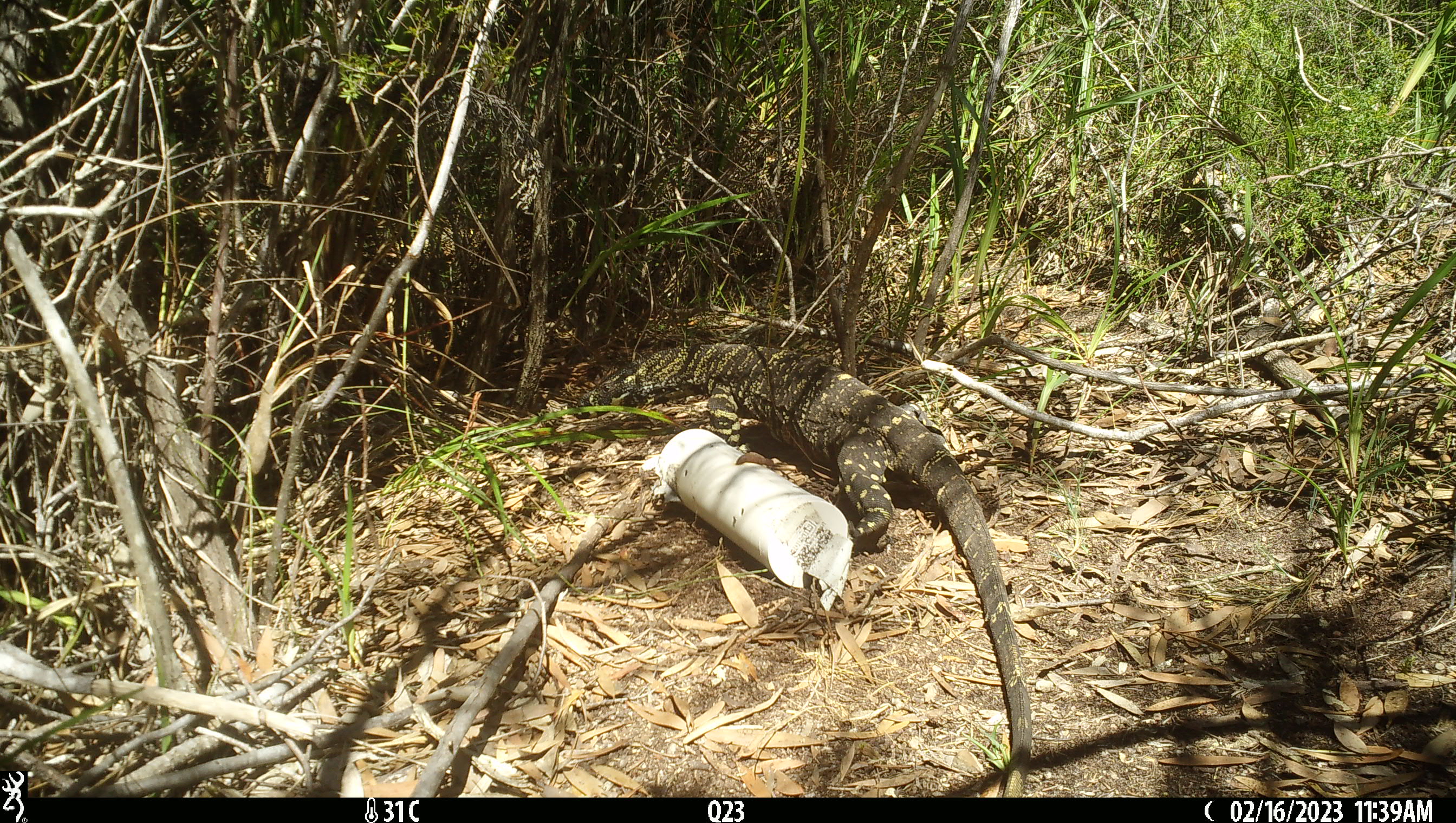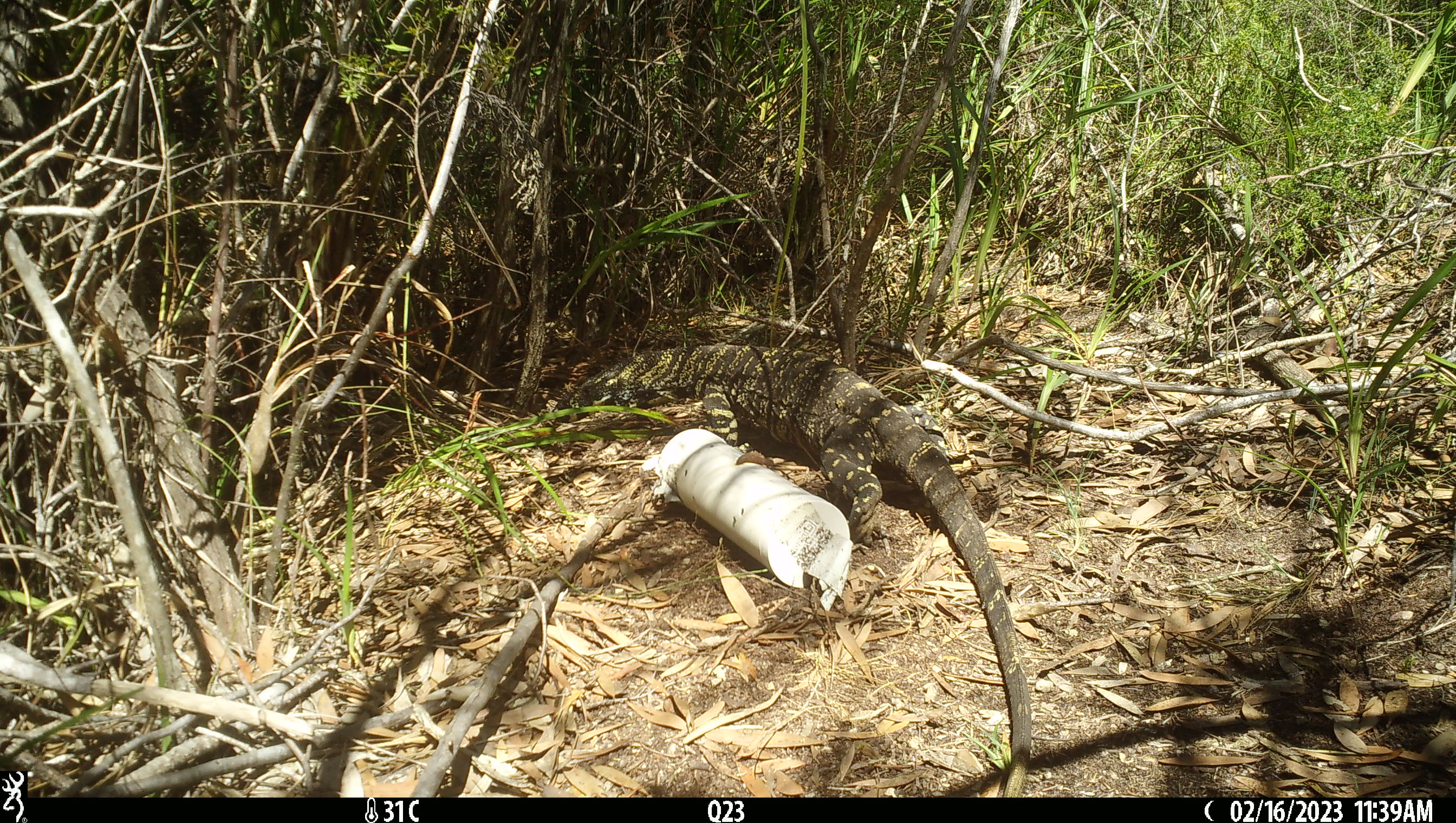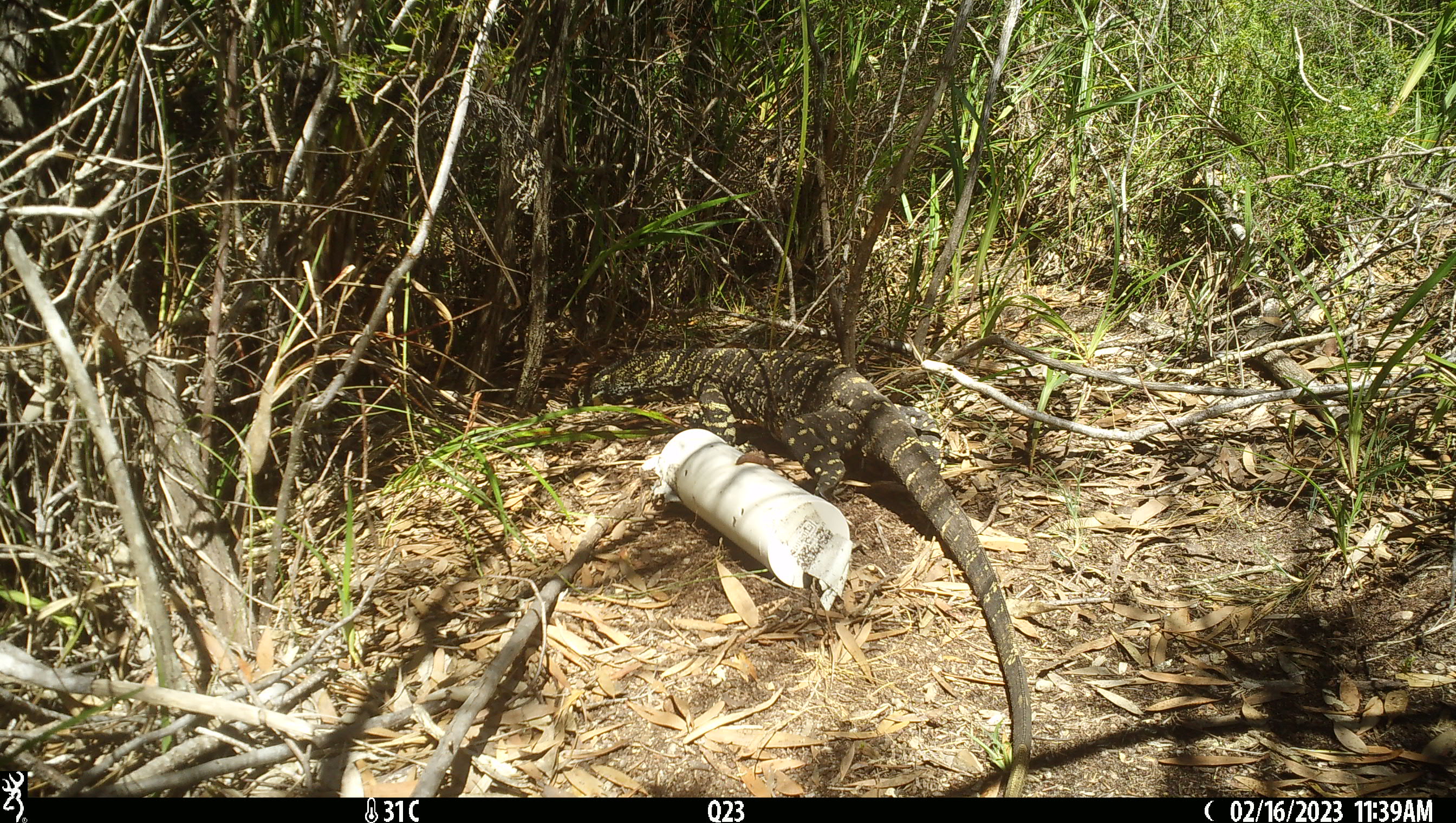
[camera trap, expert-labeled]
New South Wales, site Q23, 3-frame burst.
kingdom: Animalia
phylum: Chordata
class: Reptilia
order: Squamata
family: Varanidae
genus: Varanus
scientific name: Varanus varius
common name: lace monitor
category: goanna